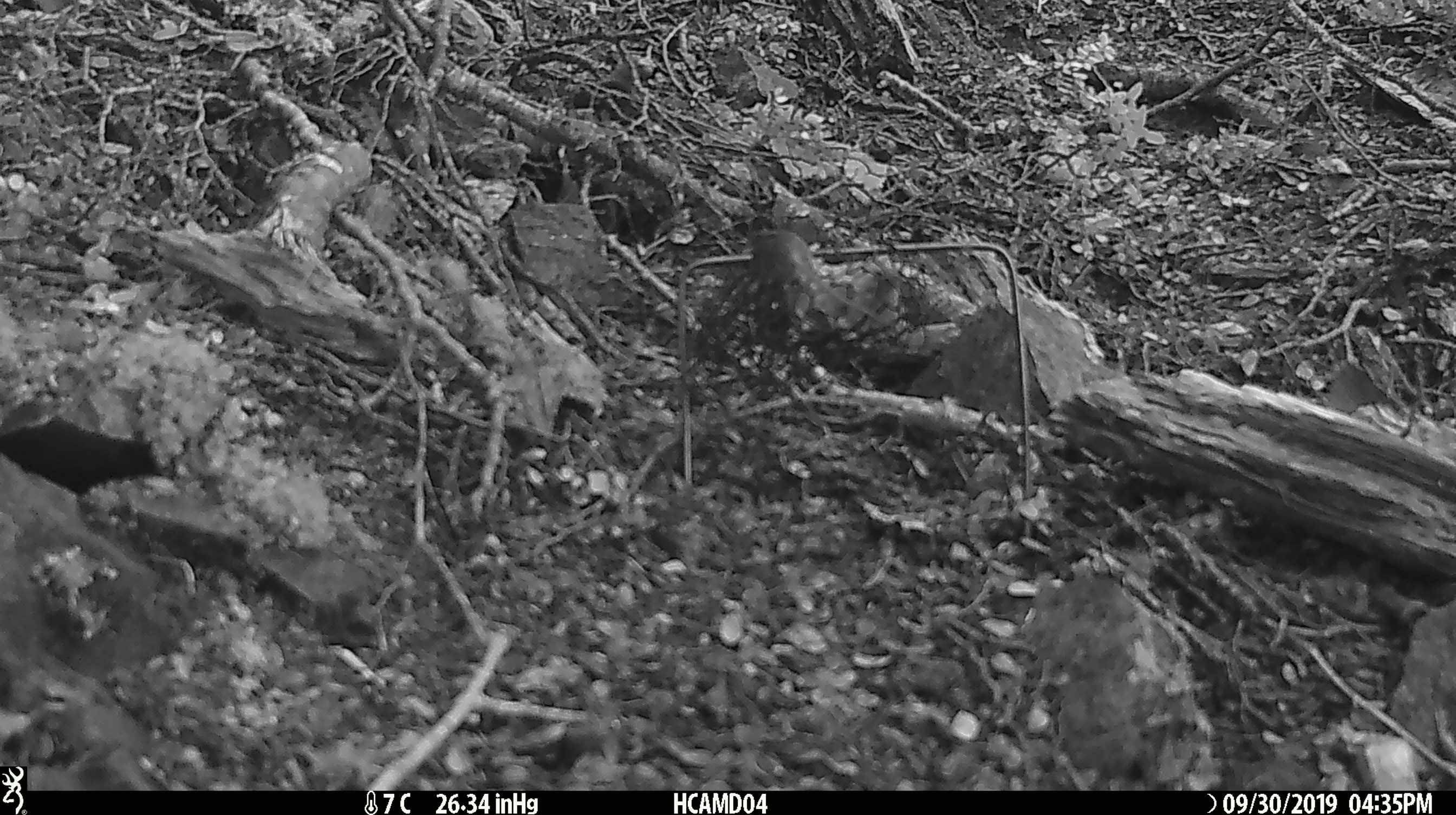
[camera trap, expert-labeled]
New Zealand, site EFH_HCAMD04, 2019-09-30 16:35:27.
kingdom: Animalia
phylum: Chordata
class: Mammalia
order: Rodentia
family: Muridae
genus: Mus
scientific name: Mus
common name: mouse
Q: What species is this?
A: Mouse (Mus).